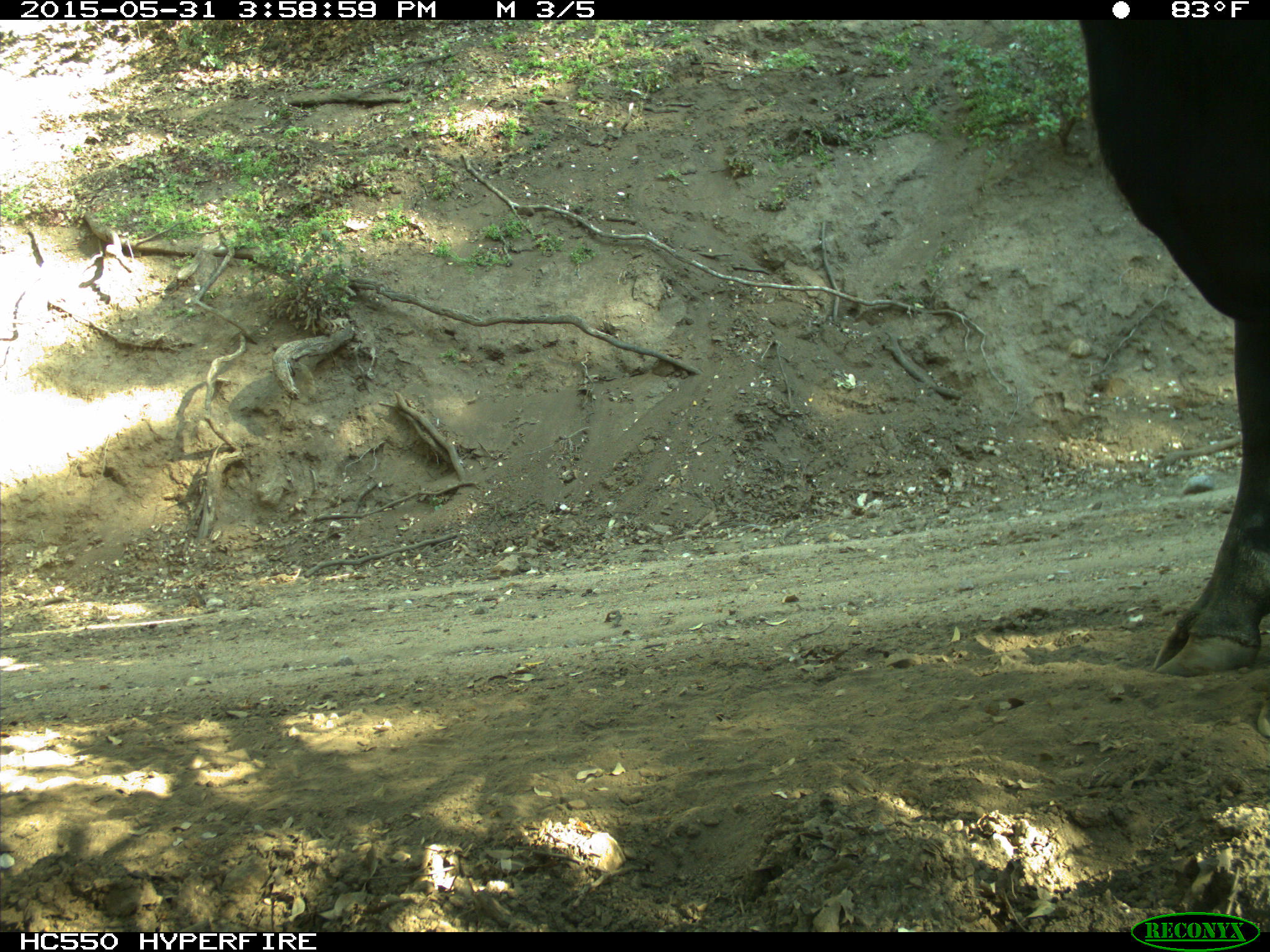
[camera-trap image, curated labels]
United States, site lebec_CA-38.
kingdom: Animalia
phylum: Chordata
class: Mammalia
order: Artiodactyla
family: Bovidae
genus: Bos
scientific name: Bos taurus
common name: domestic cow